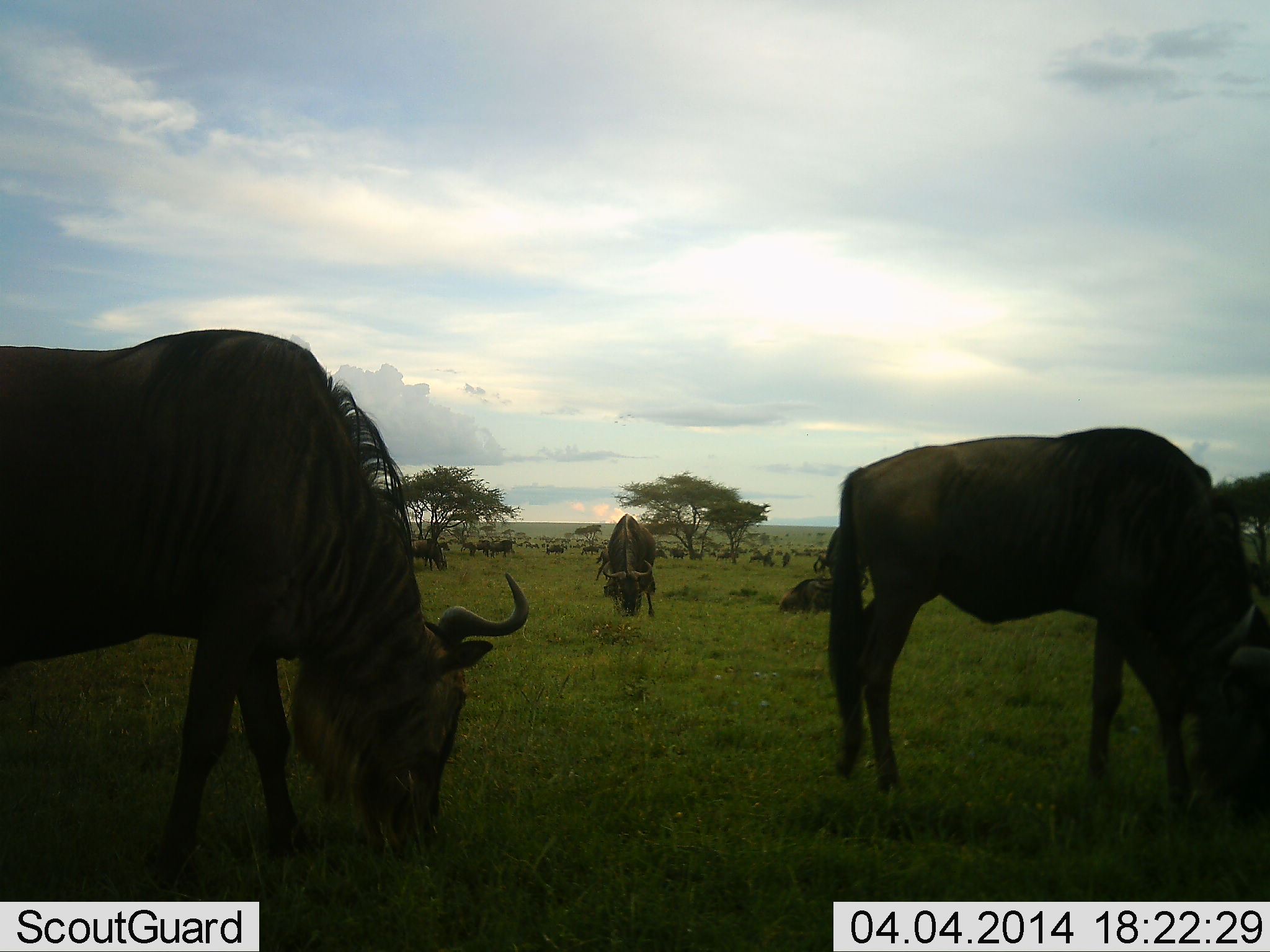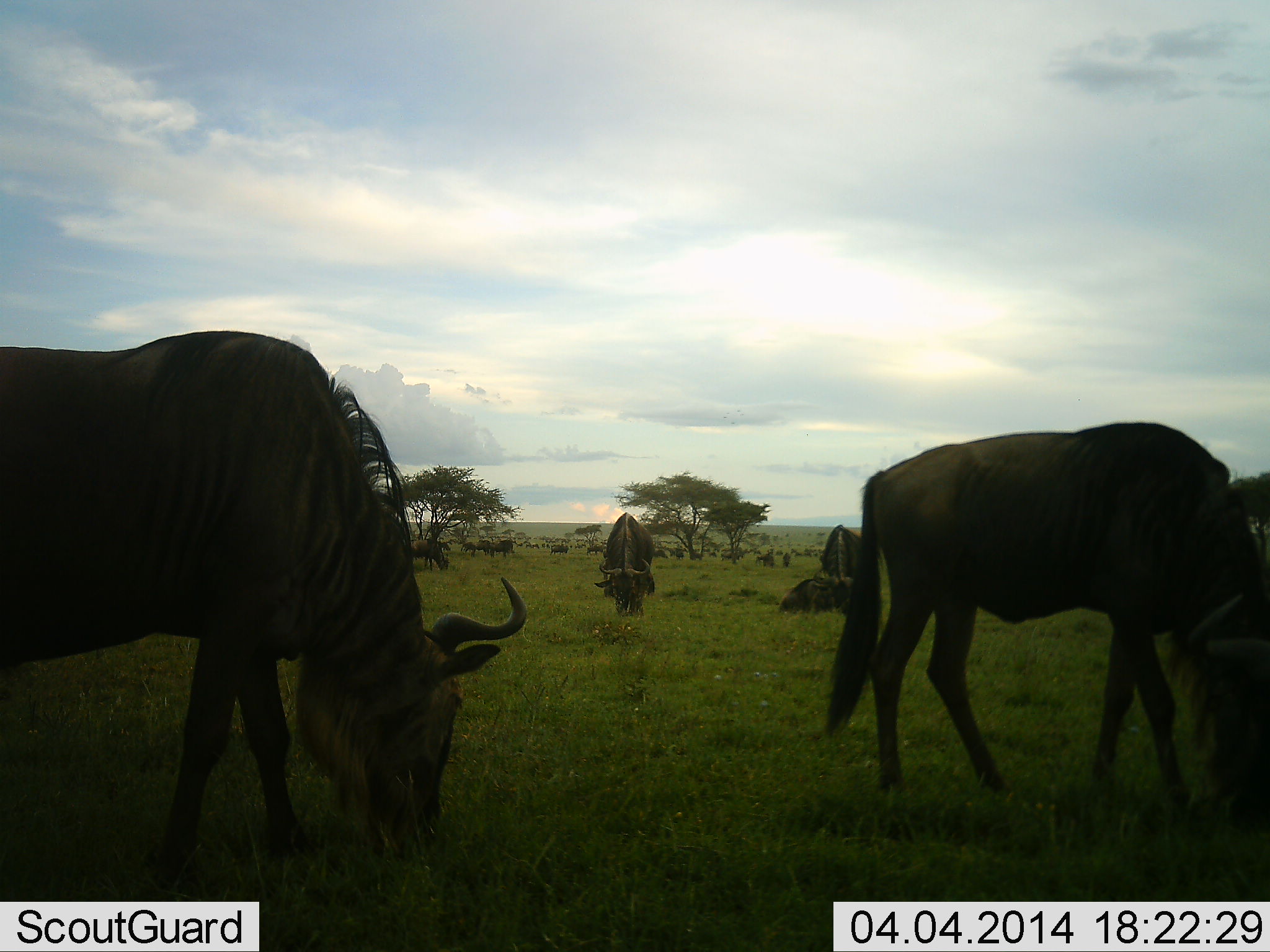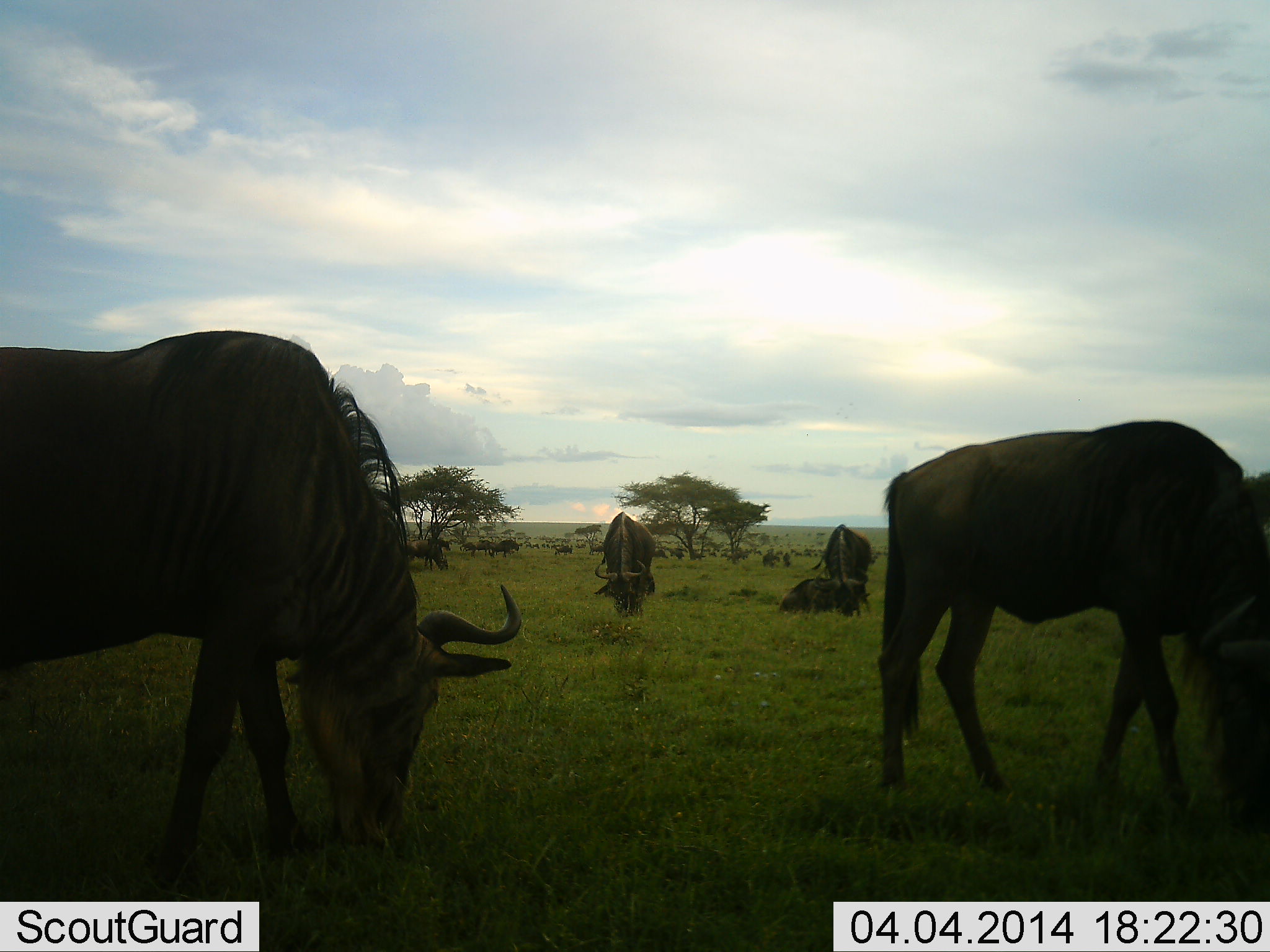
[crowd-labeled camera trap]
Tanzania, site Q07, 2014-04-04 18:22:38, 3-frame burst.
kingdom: Animalia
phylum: Chordata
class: Mammalia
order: Artiodactyla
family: Bovidae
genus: Connochaetes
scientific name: Connochaetes taurinus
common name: blue wildebeest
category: wildebeest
Wildebeest (blue wildebeest) (Connochaetes taurinus), count 11-50. Behavior (volunteer vote fractions): standing 30%, resting 50%, moving 40%, interacting 0%. Young present (vote fraction): 0%. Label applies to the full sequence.